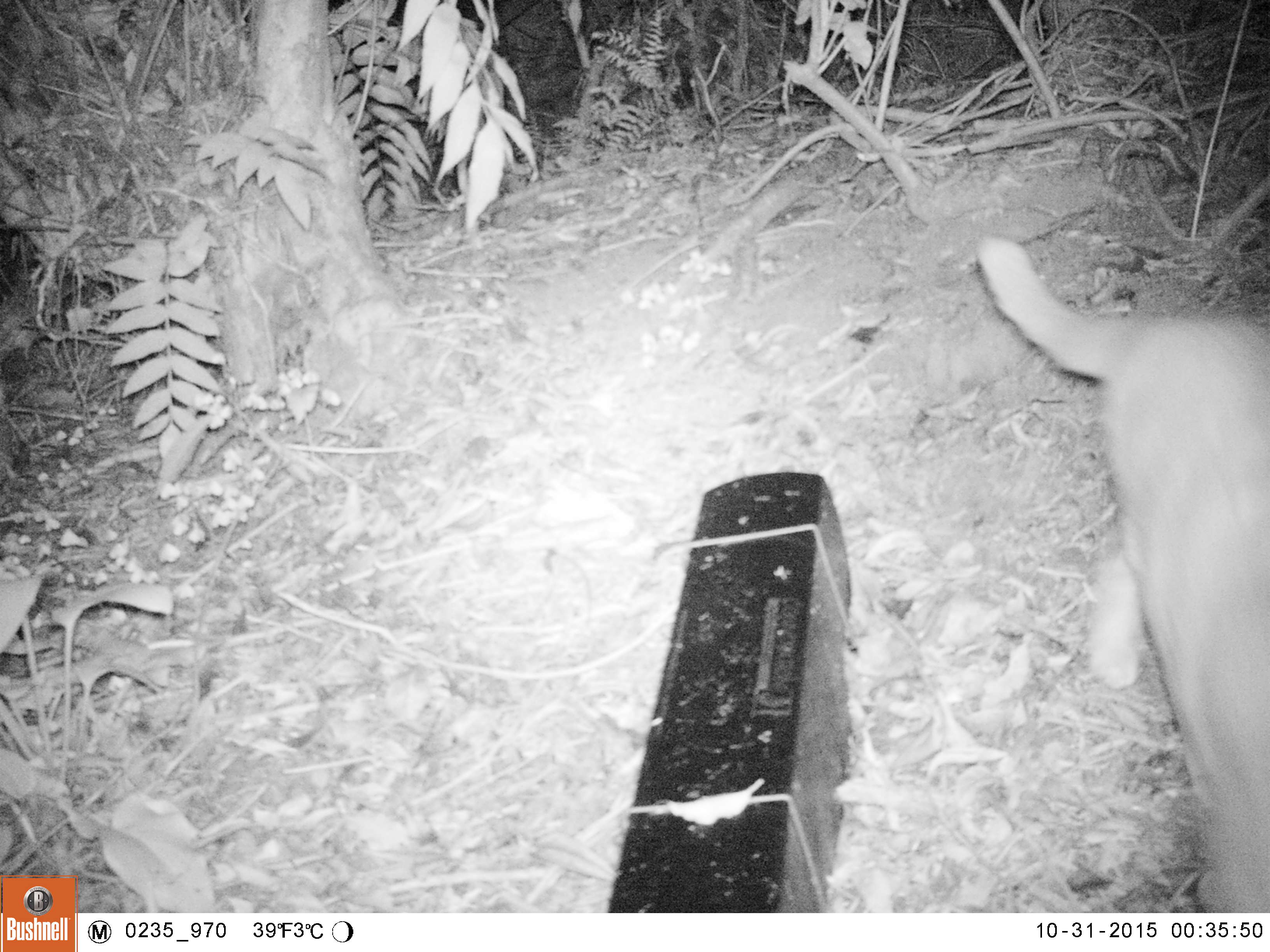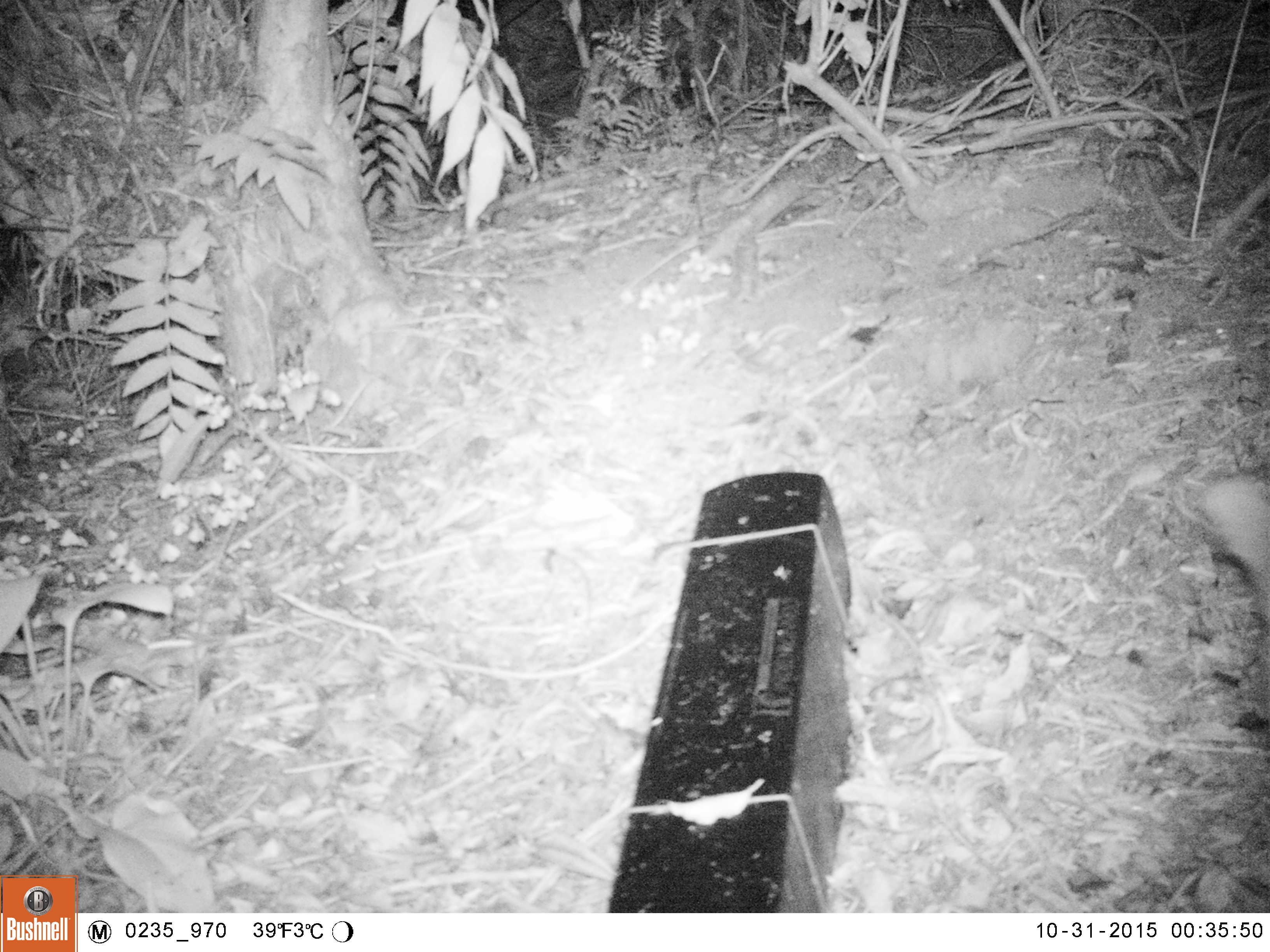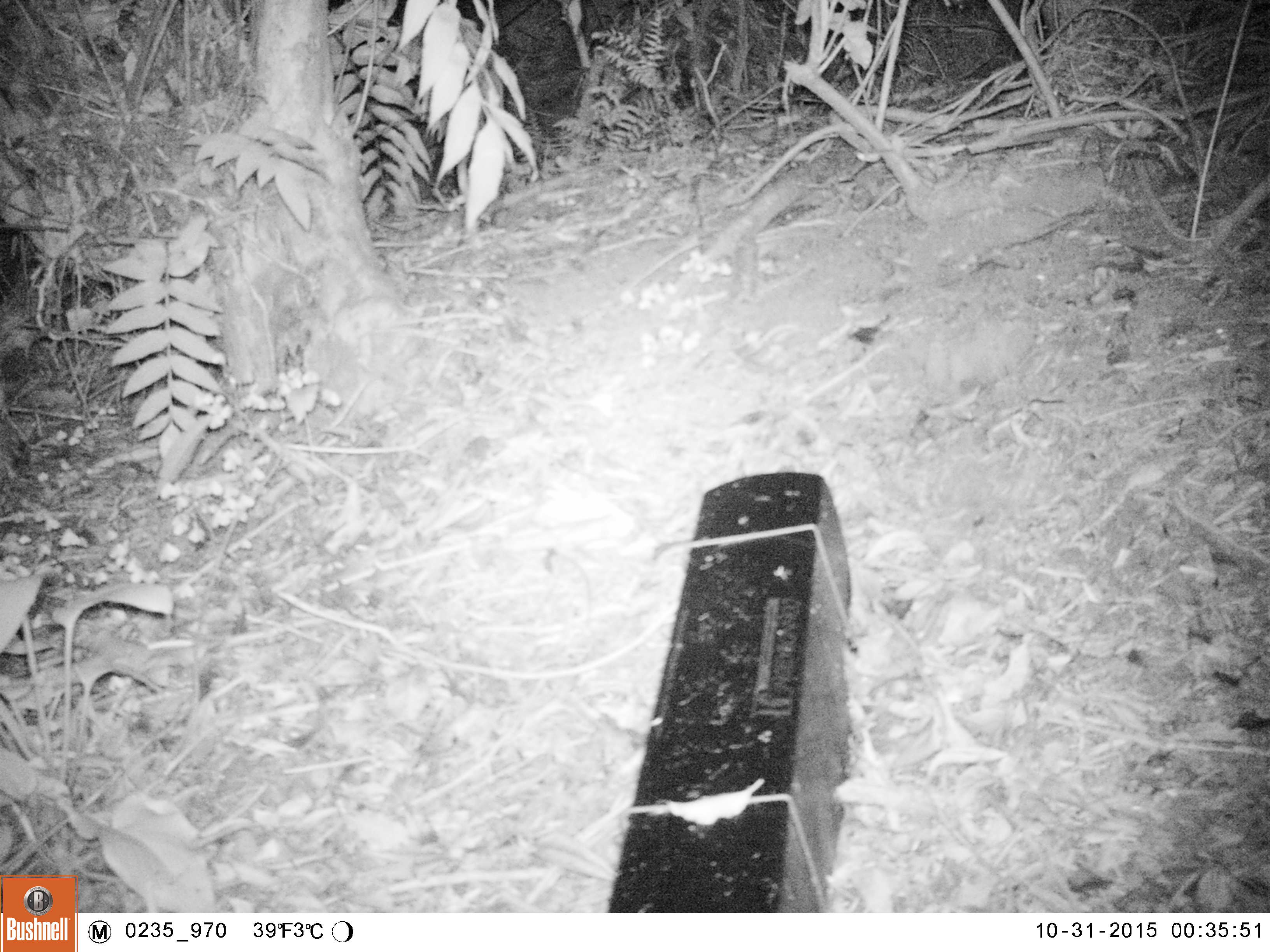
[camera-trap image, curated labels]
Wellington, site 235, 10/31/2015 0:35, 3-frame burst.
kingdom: Animalia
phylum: Chordata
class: Mammalia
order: Carnivora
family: Felidae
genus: Felis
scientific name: Felis catus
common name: cat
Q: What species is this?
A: Cat (Felis catus).